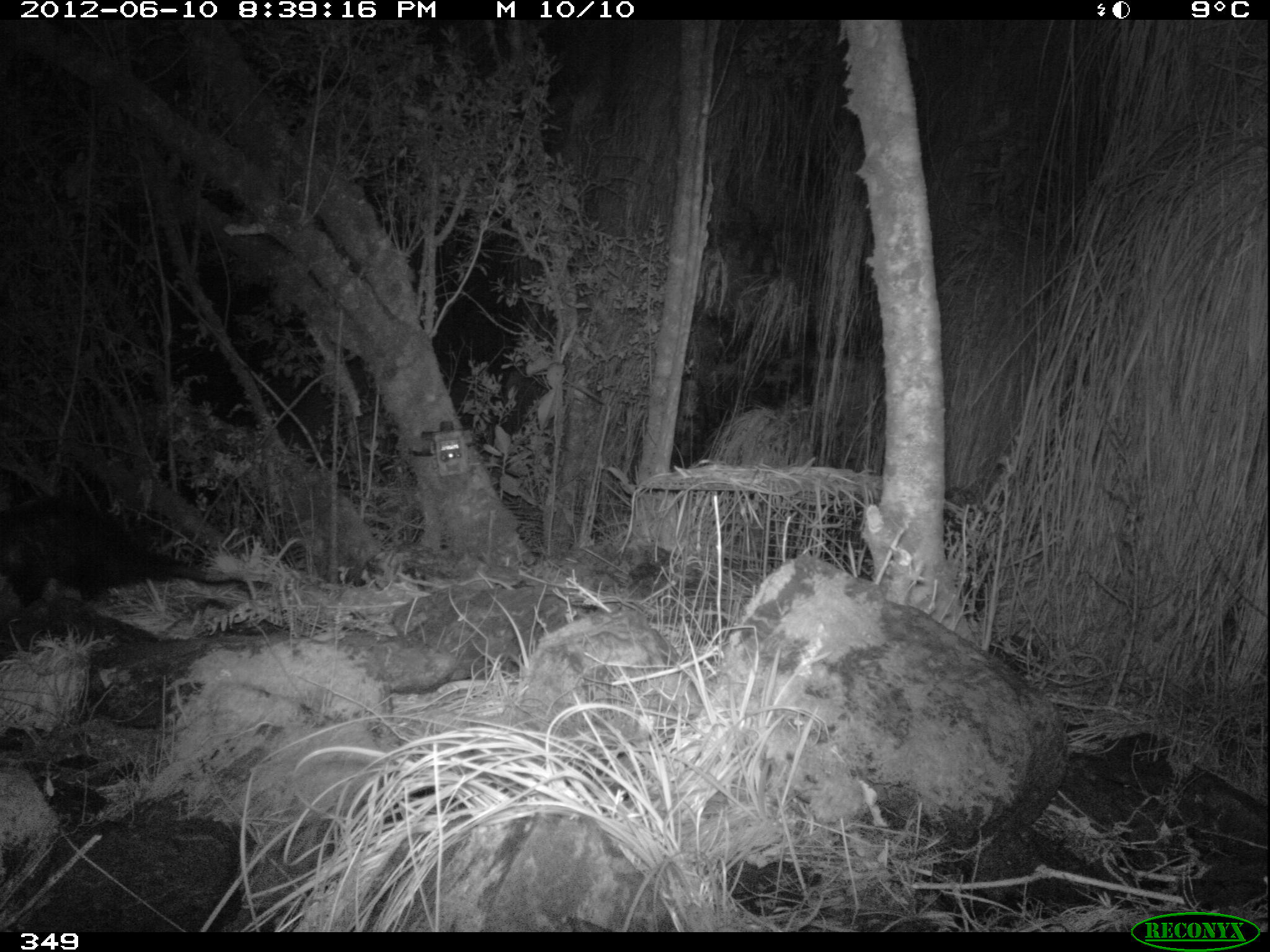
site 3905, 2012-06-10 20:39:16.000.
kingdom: Animalia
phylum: Chordata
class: Mammalia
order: Didelphimorphia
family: Didelphidae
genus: Didelphis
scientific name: Didelphis pernigra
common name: andean white-eared opossum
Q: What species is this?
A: Didelphis pernigra (andean white-eared opossum).